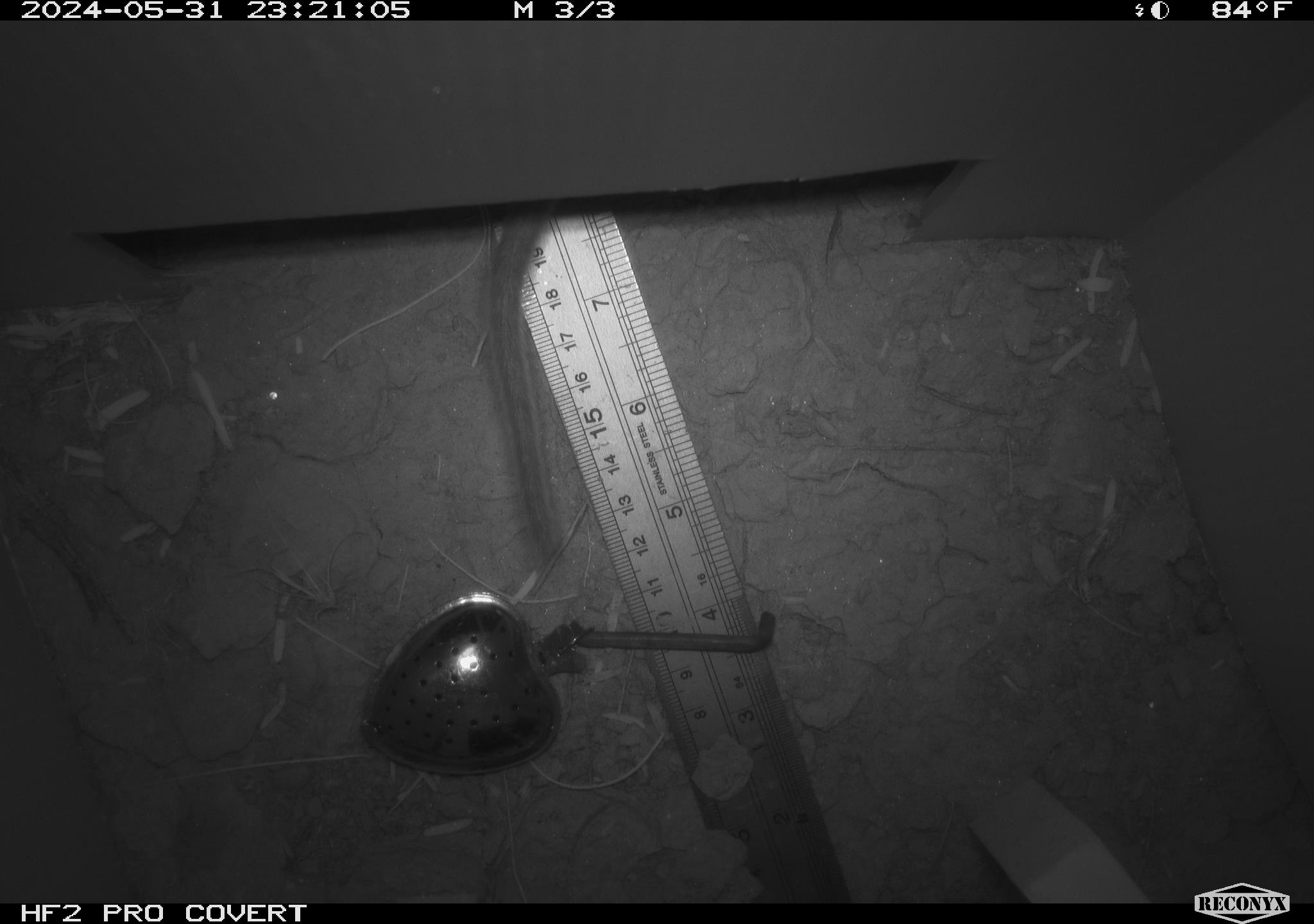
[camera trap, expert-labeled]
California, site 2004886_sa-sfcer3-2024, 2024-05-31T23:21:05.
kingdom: Animalia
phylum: Chordata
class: Mammalia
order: Rodentia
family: Cricetidae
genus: Neotoma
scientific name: Neotoma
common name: pack rat or woodrat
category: neotoma species